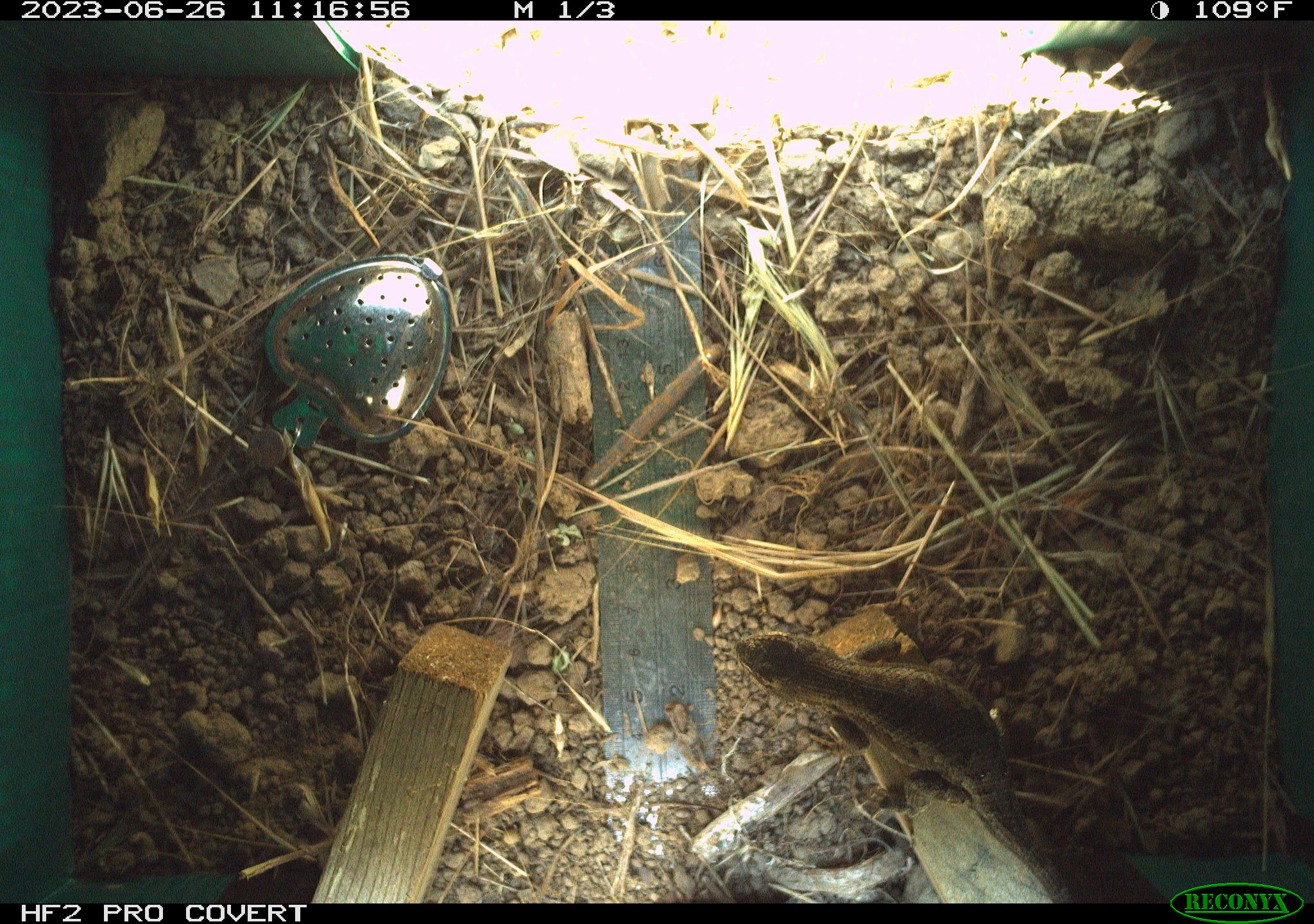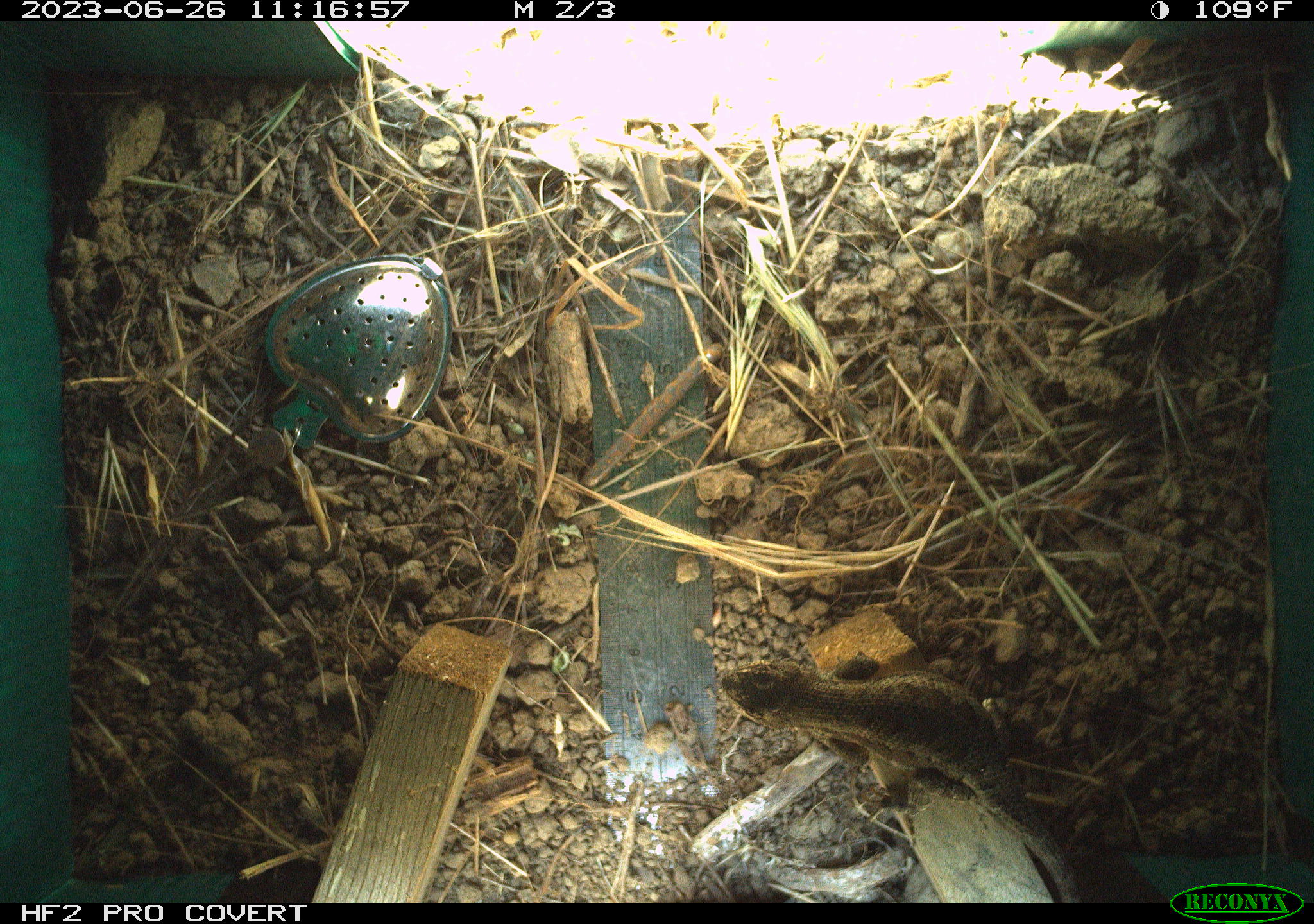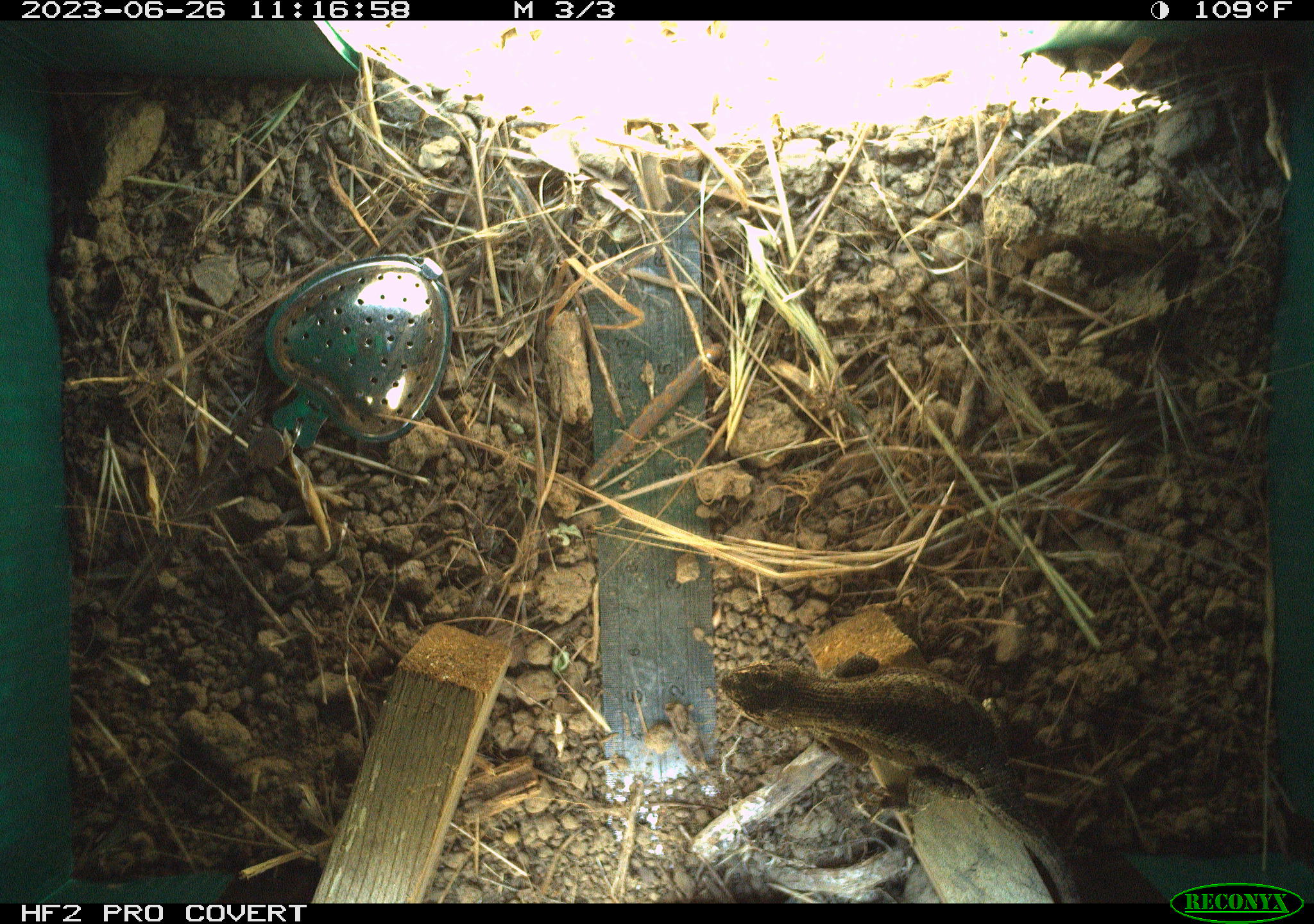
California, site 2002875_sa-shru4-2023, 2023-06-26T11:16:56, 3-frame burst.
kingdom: Animalia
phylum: Chordata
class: Reptilia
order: Squamata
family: Phrynosomatidae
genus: Sceloporus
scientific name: Sceloporus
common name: spiny lizards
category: sceloporus species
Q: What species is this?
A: Sceloporus species (spiny lizards) (Sceloporus).